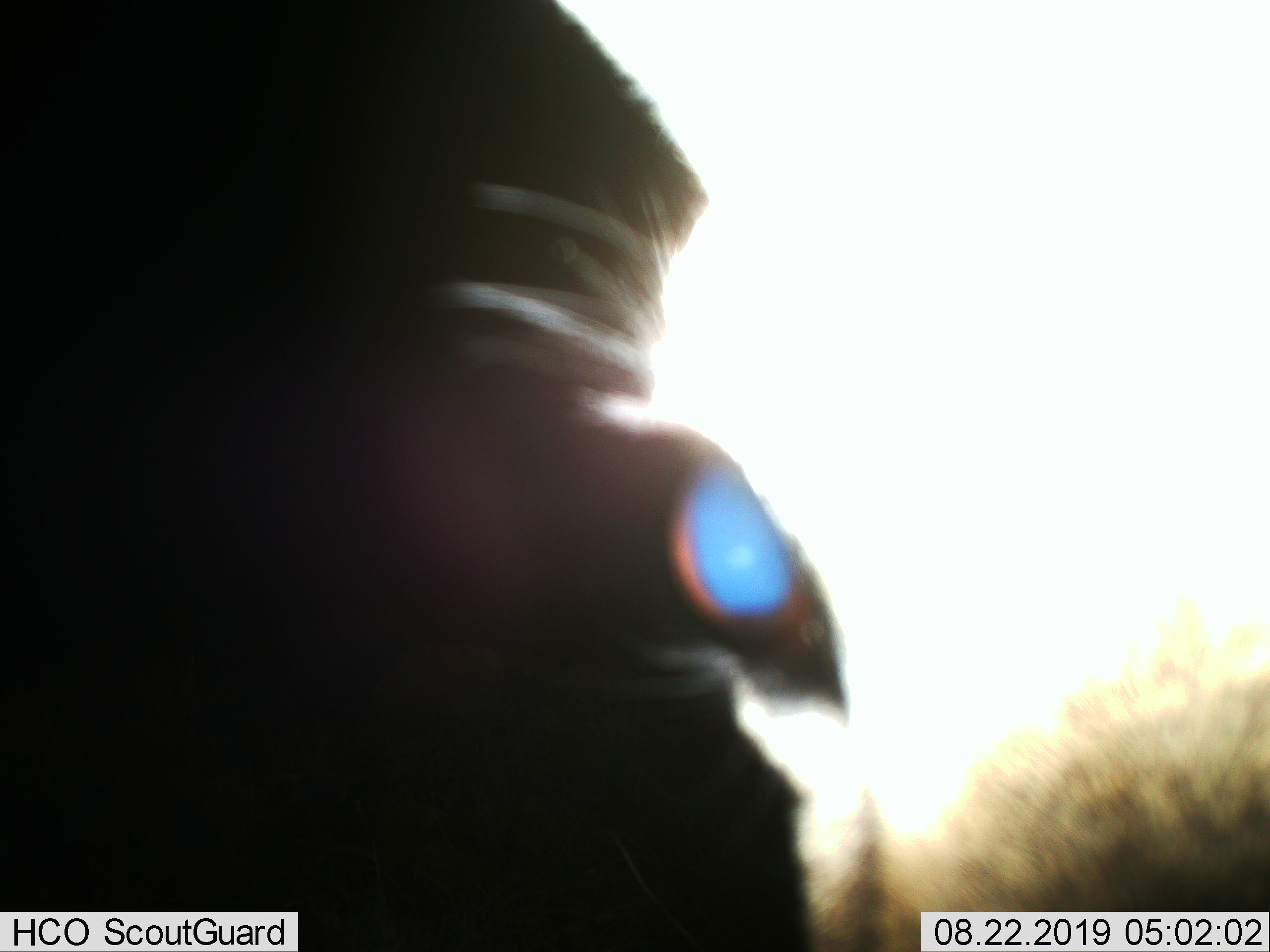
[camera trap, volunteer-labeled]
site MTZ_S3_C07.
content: unidentified animal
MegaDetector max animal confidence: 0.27